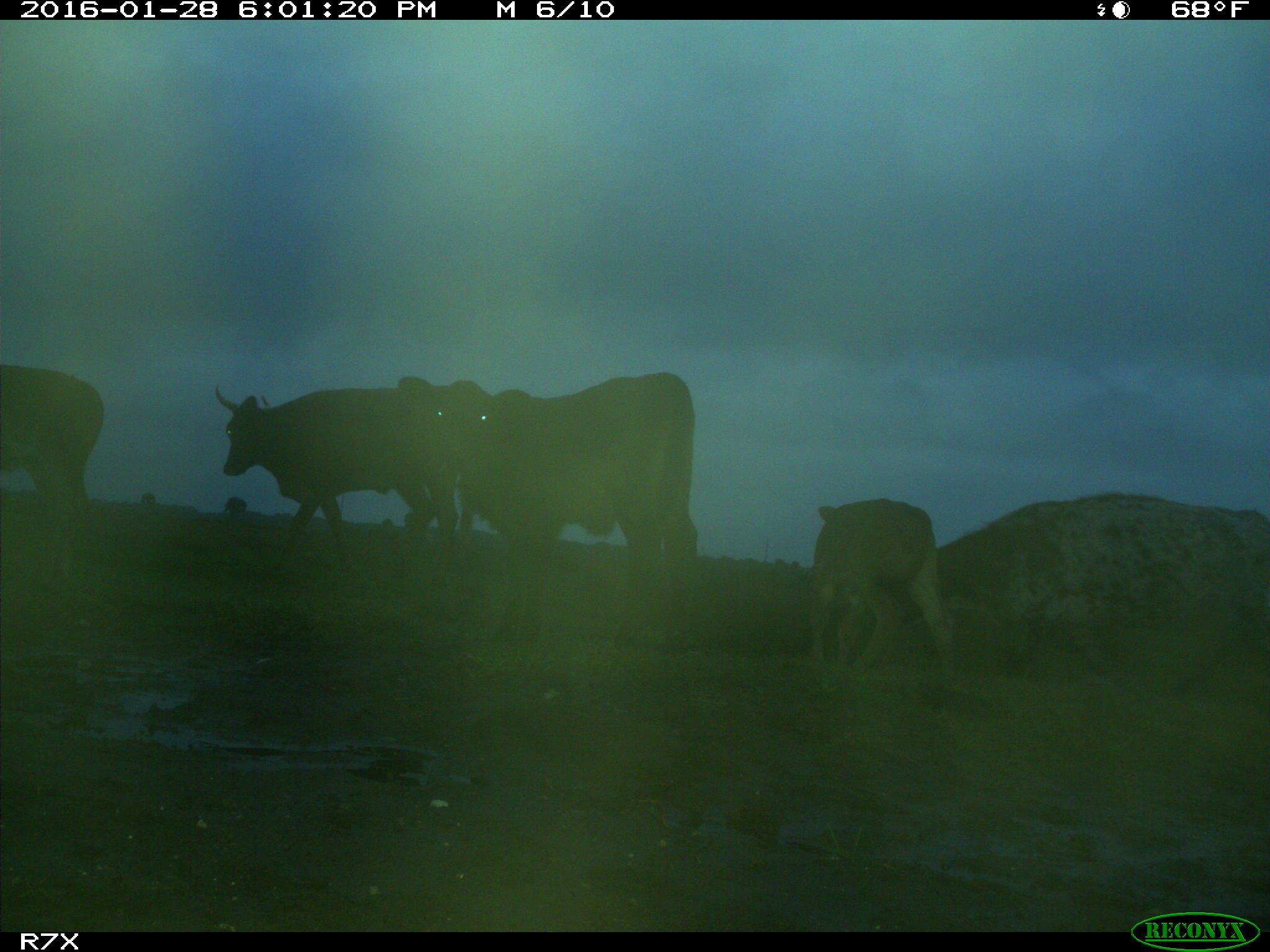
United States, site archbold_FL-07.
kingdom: Animalia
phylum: Chordata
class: Mammalia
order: Artiodactyla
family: Bovidae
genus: Bos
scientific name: Bos taurus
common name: domestic cow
Bos taurus (domestic cow).